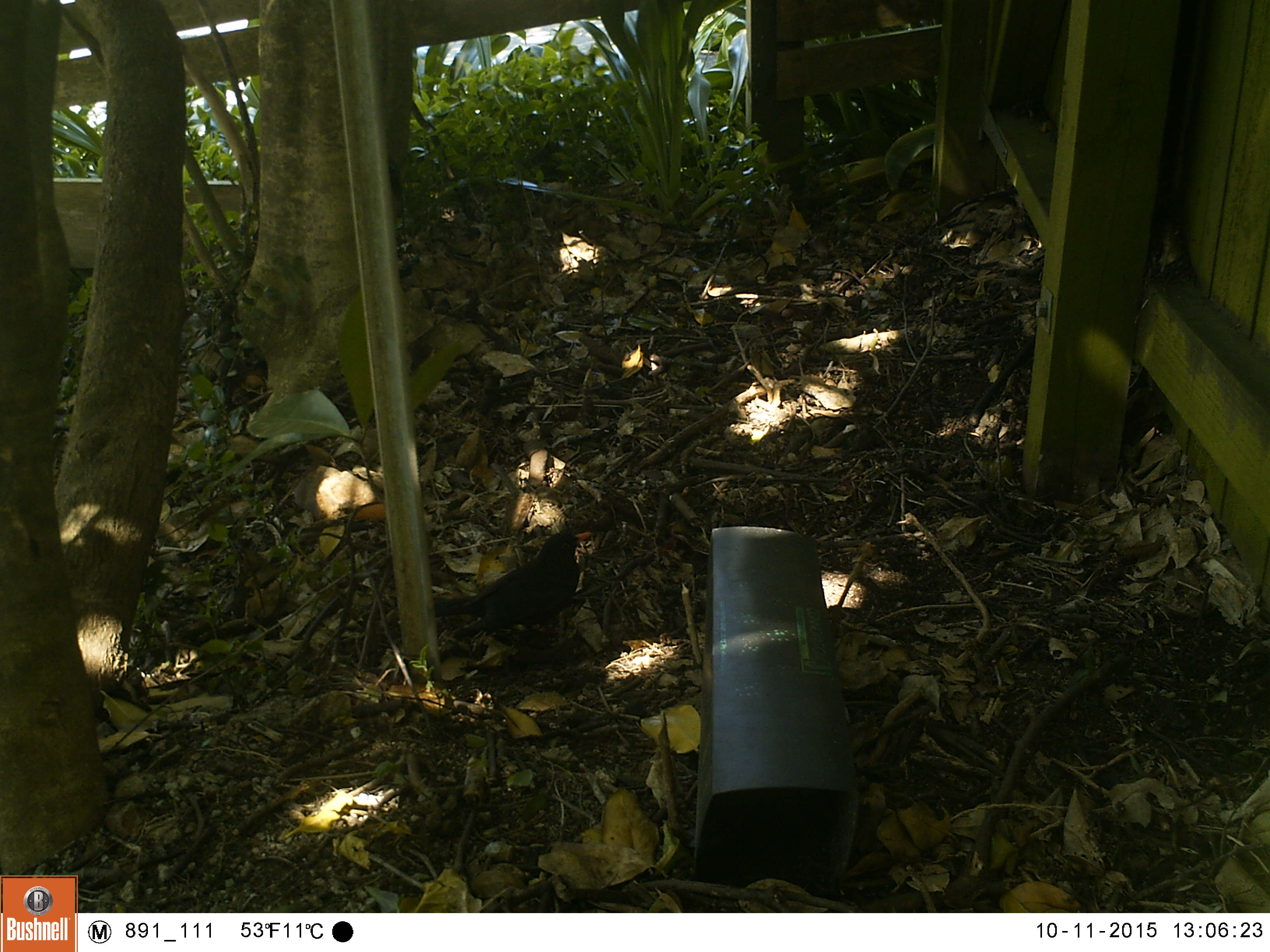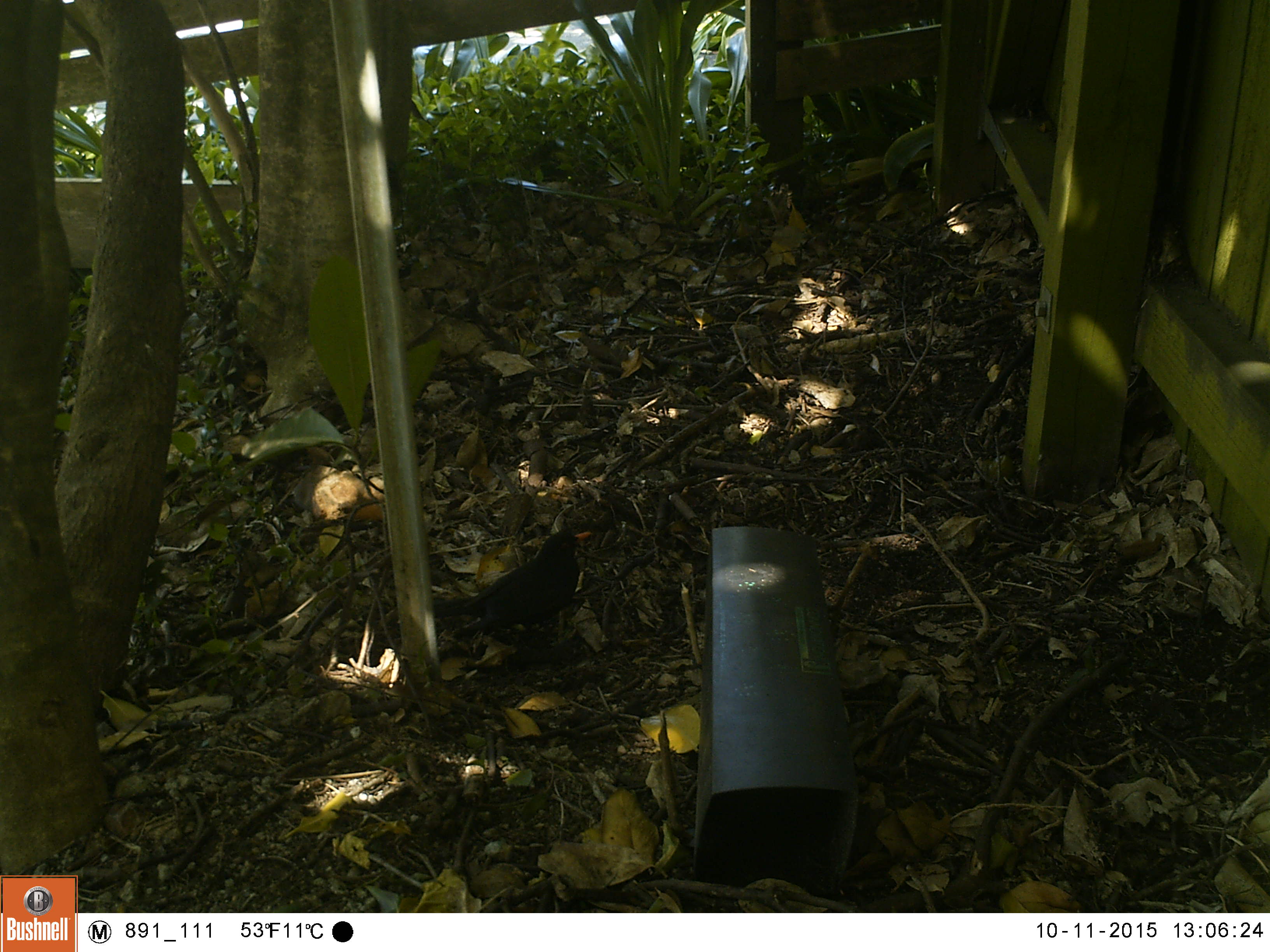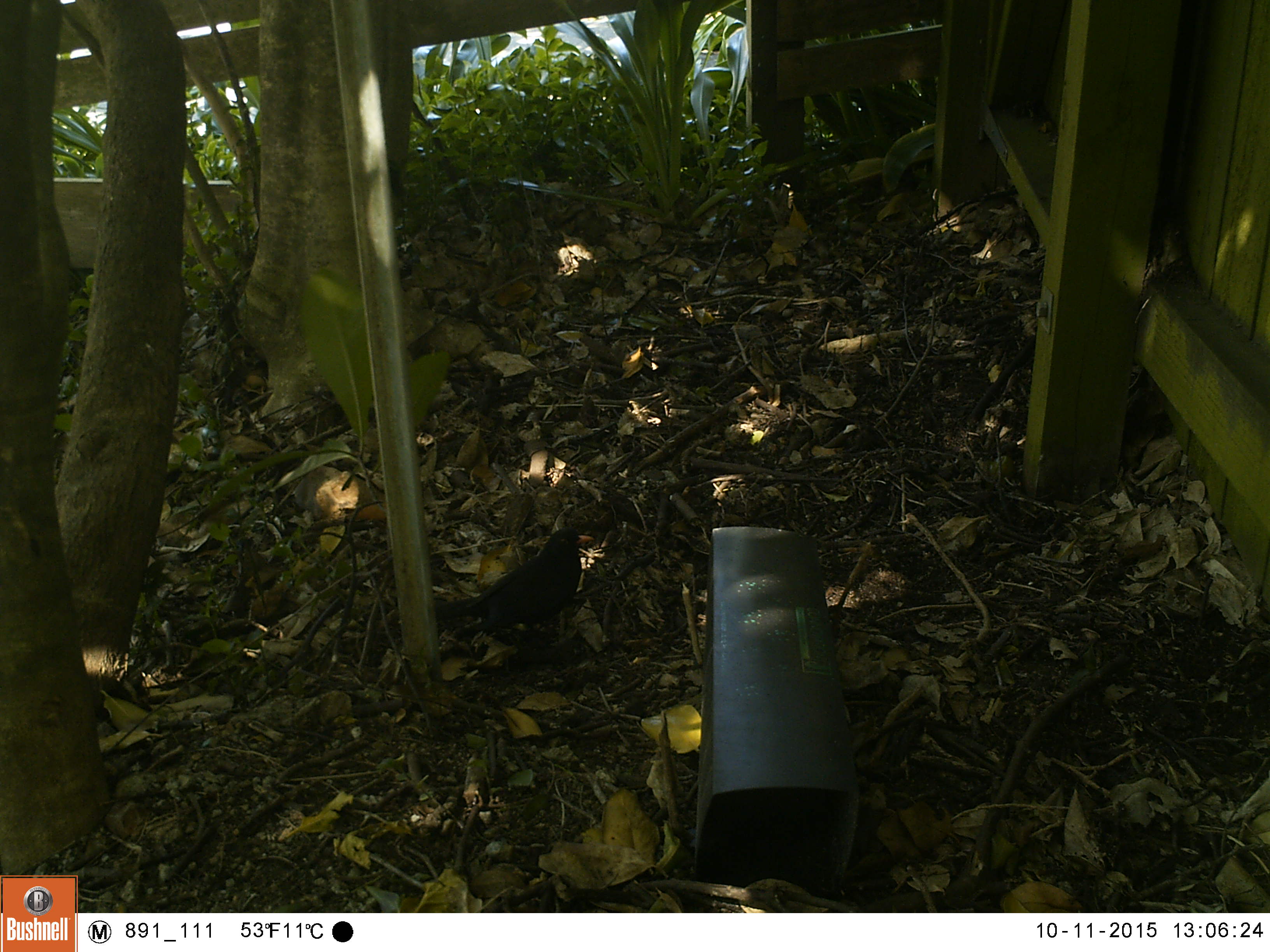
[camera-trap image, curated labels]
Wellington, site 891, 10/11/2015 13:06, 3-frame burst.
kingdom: Animalia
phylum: Chordata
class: Aves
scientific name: Aves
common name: bird